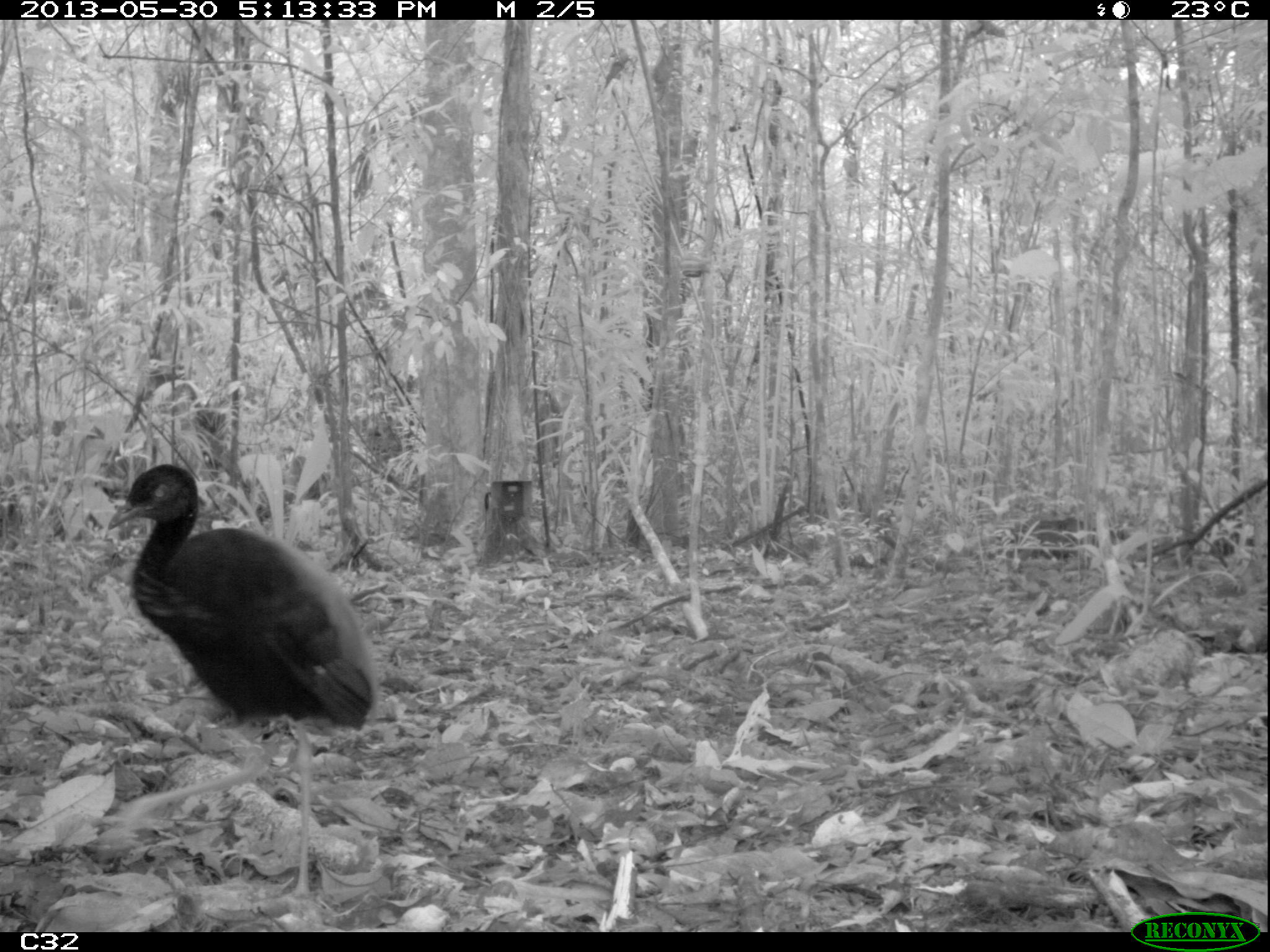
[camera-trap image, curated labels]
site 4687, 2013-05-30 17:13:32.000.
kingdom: Animalia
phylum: Chordata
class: Aves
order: Gruiformes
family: Psophiidae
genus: Psophia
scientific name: Psophia crepitans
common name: gray-winged trumpeter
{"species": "Psophia crepitans (gray-winged trumpeter)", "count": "1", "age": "adult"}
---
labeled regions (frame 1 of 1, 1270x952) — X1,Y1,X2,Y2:
psophia crepitans: 99,458,376,897